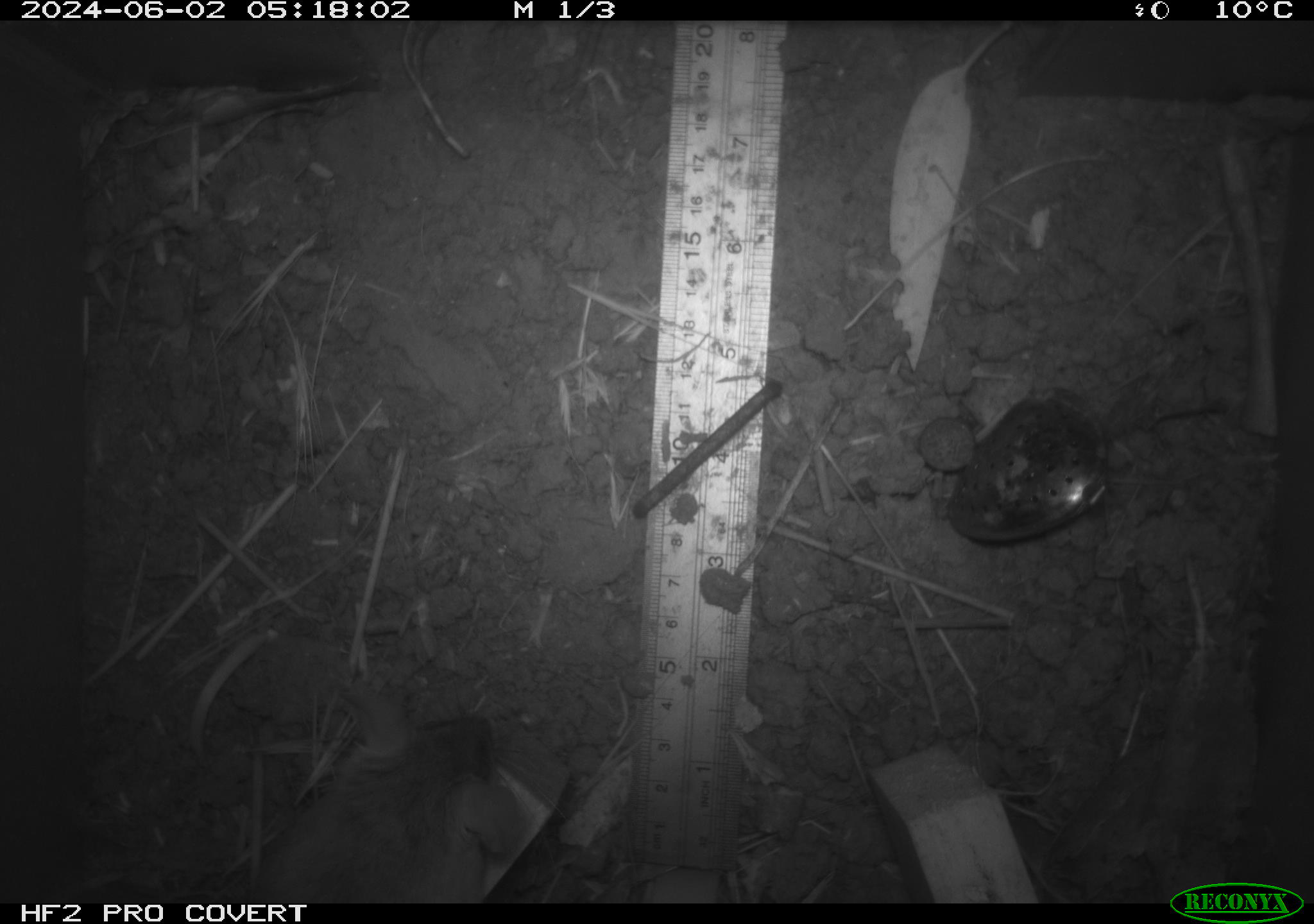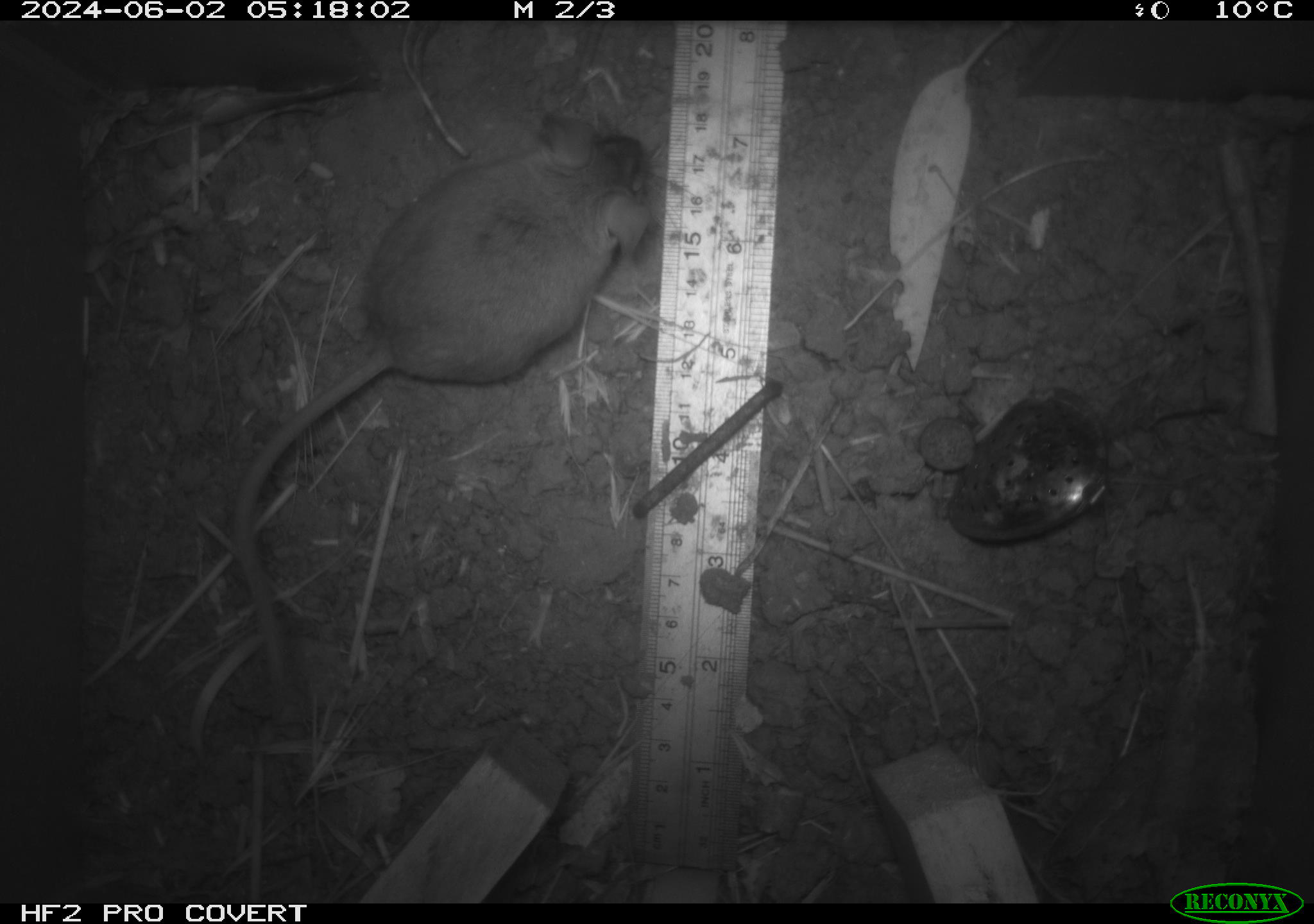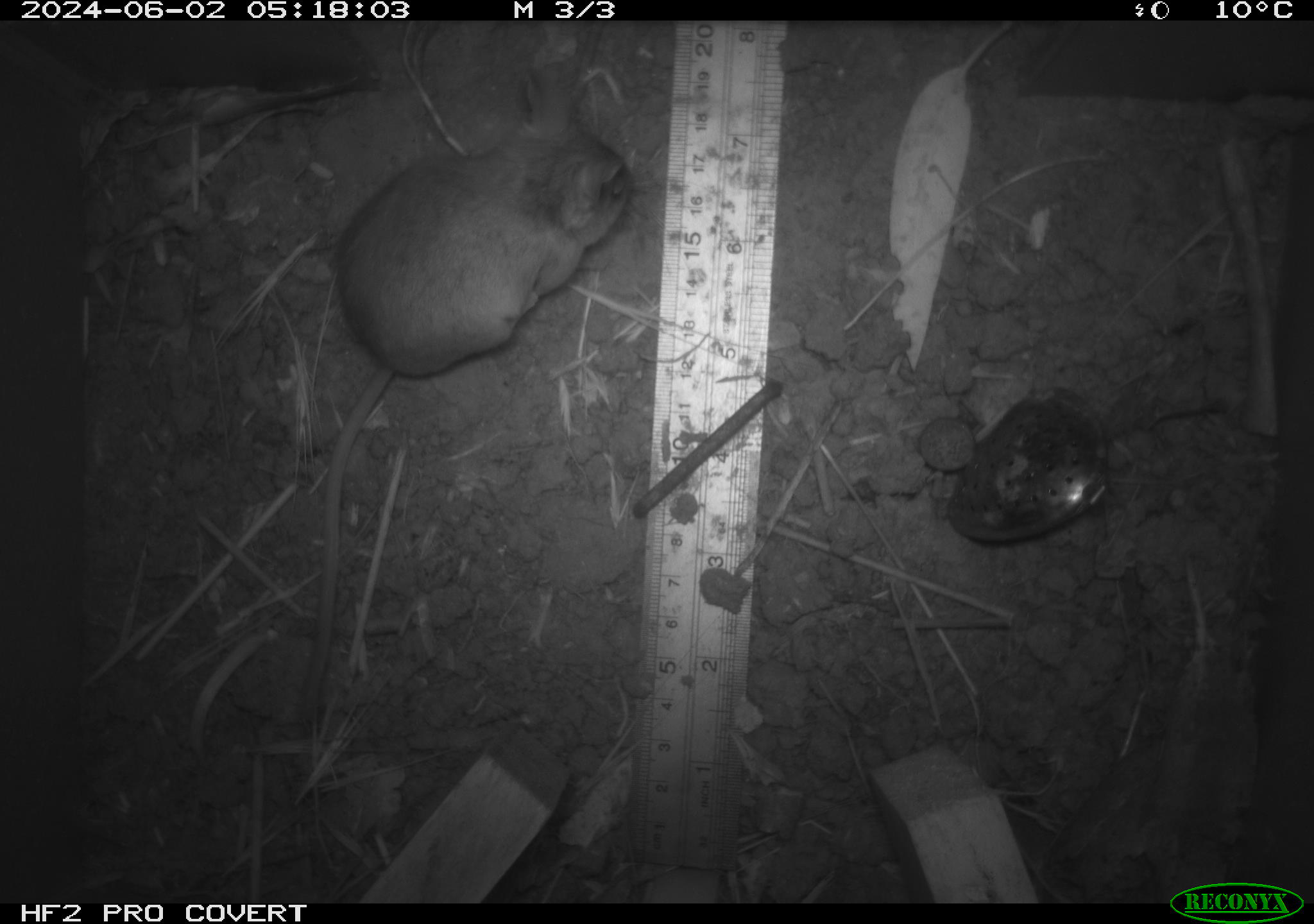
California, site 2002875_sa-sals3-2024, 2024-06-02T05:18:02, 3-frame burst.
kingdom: Animalia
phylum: Chordata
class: Mammalia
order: Rodentia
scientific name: Rodentia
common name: mouse species